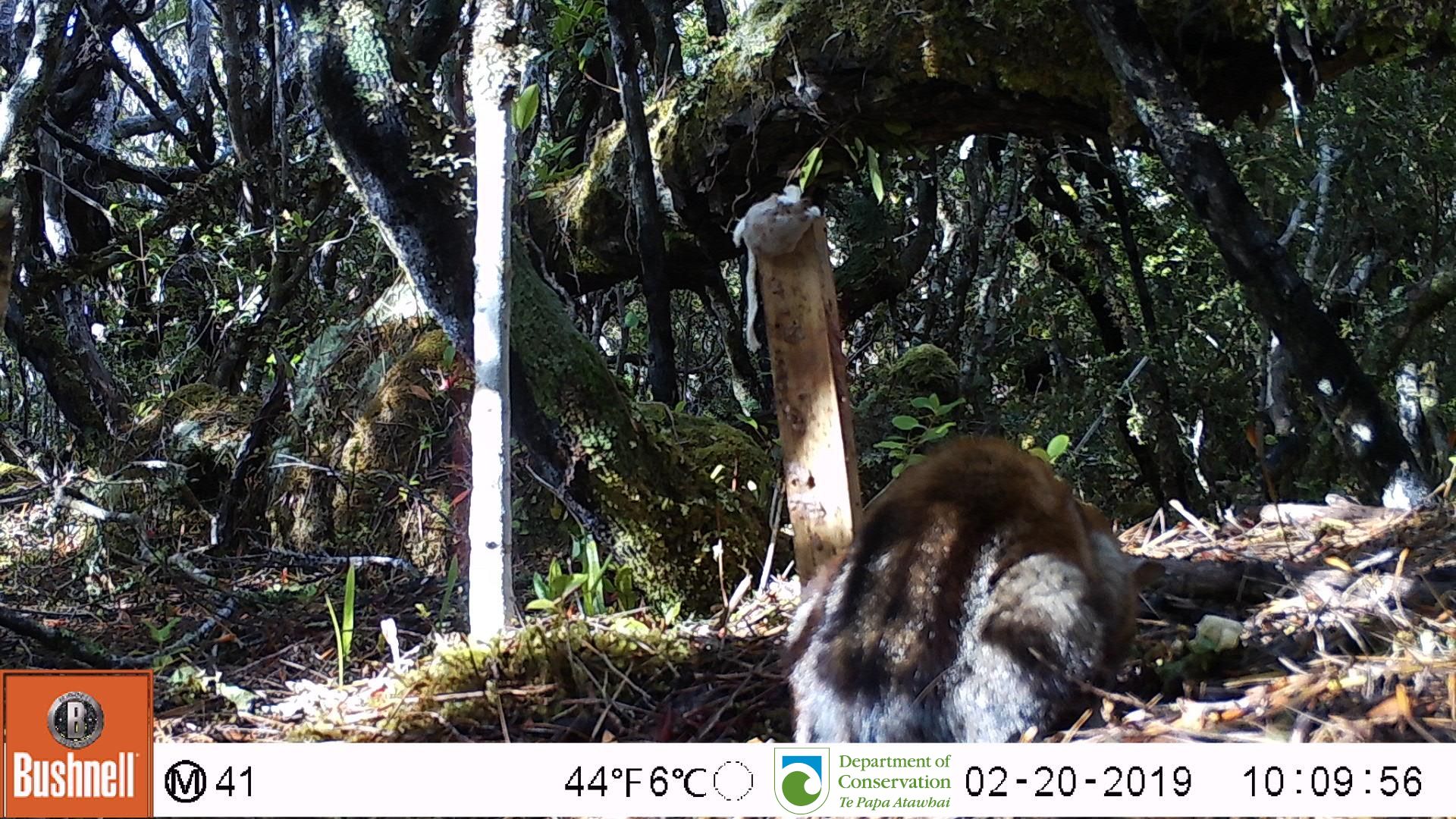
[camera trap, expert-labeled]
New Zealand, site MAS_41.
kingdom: Animalia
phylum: Chordata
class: Mammalia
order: Carnivora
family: Felidae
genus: Felis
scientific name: Felis catus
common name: domestic cat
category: cat